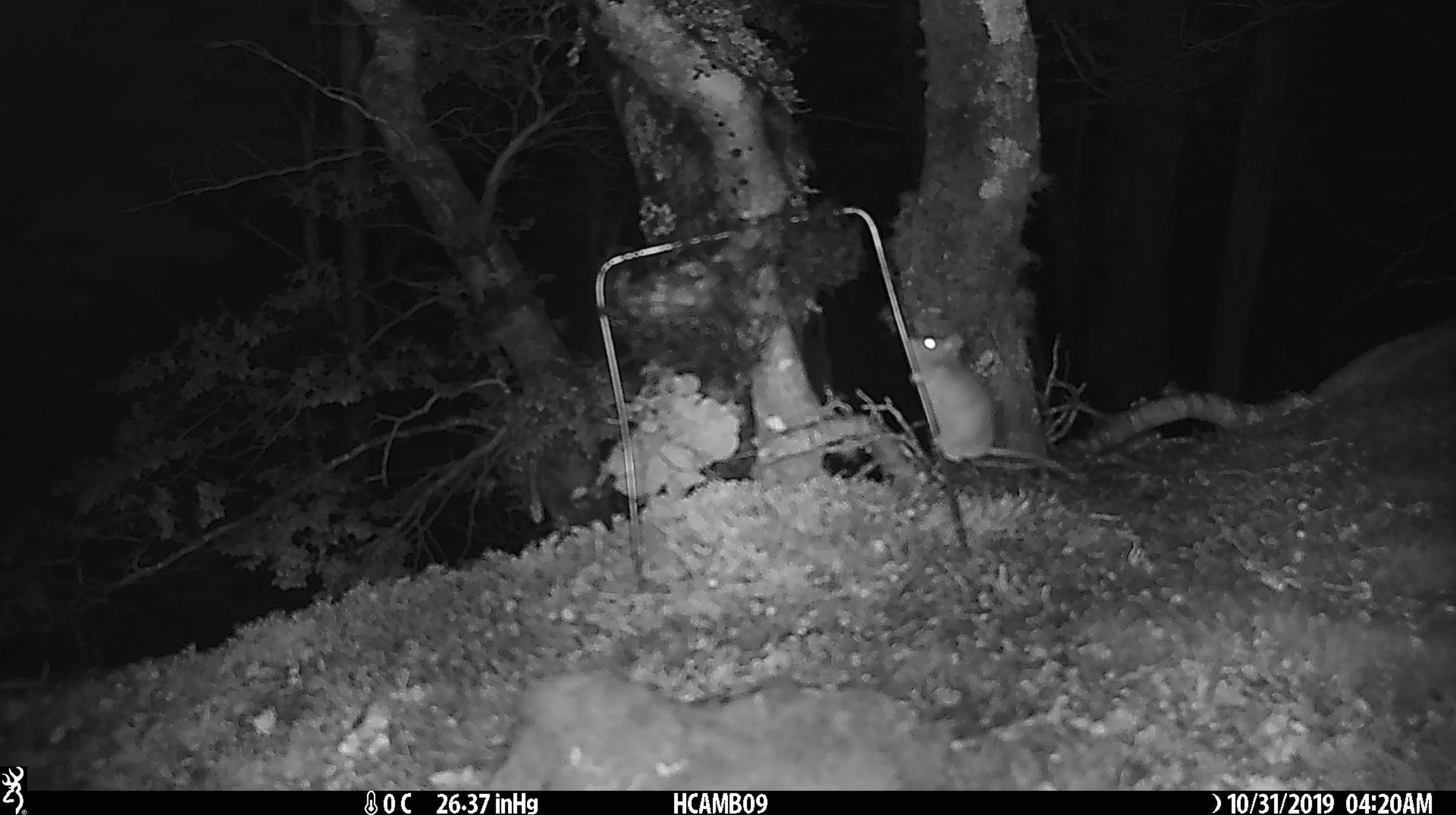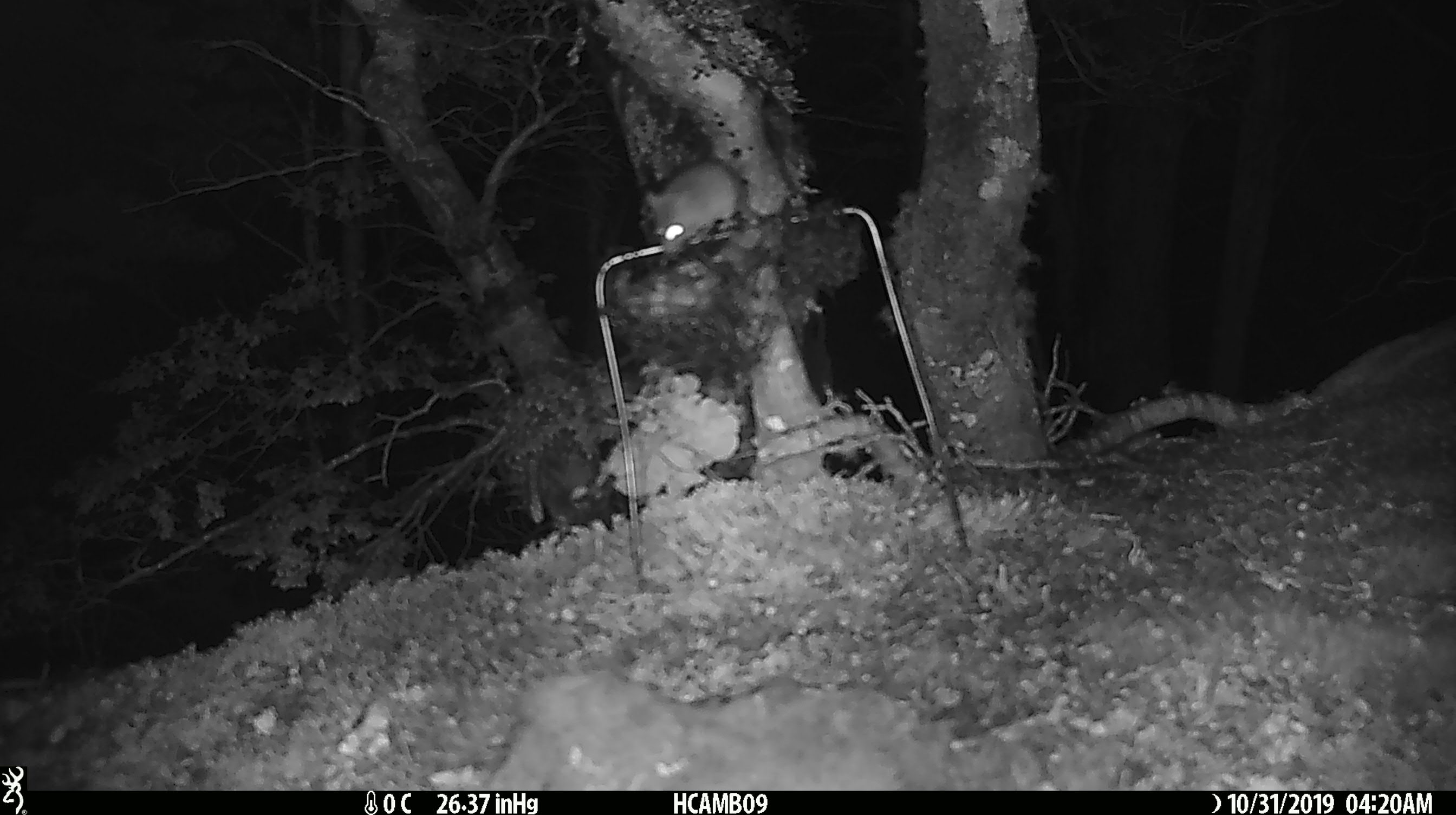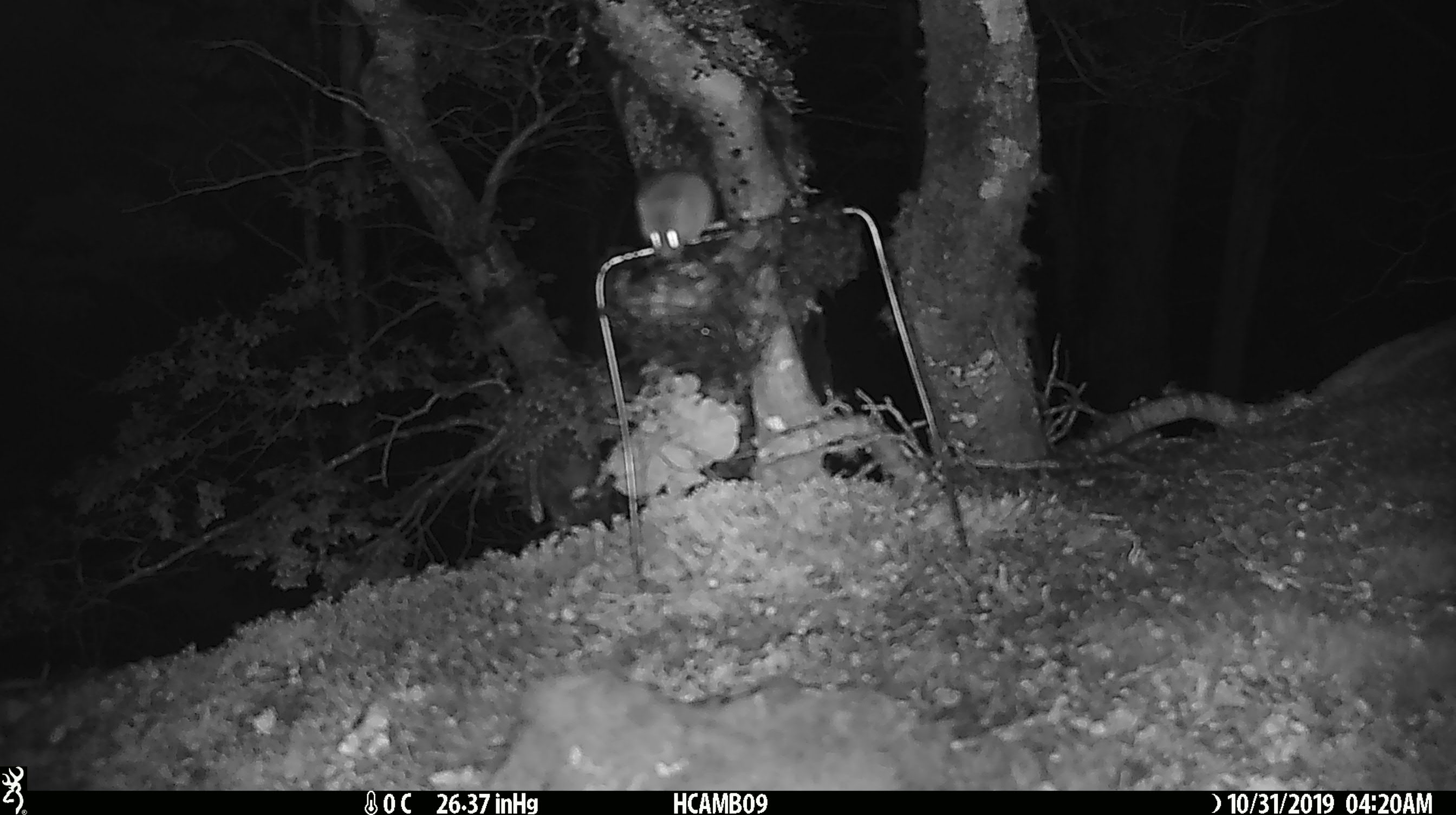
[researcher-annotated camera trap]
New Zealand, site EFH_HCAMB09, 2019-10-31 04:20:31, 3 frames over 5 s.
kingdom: Animalia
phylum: Chordata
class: Mammalia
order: Rodentia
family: Muridae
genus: Mus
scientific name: Mus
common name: mouse